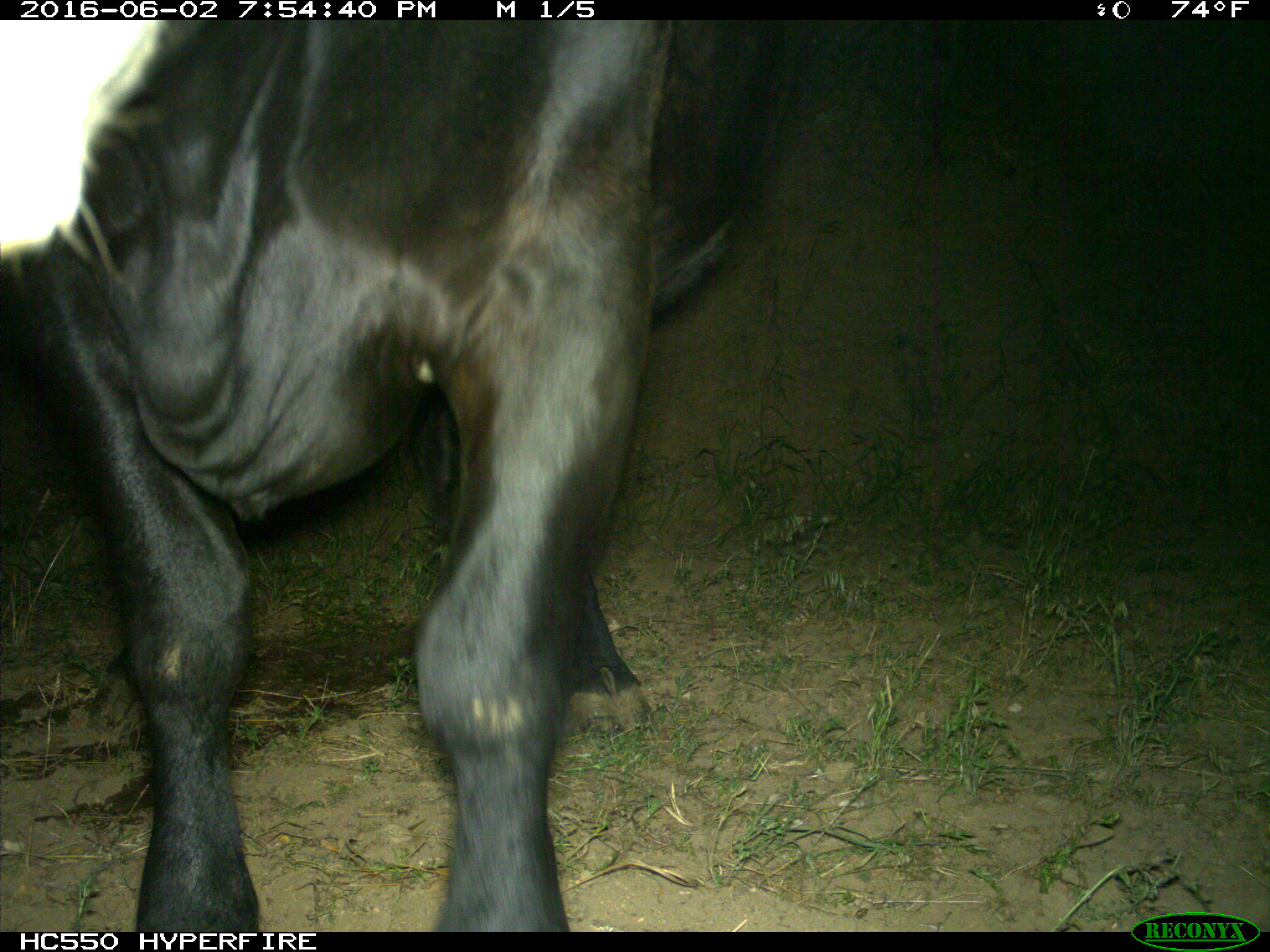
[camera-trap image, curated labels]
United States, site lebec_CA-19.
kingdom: Animalia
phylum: Chordata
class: Mammalia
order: Artiodactyla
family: Bovidae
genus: Bos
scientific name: Bos taurus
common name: domestic cow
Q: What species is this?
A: Bos taurus (domestic cow).